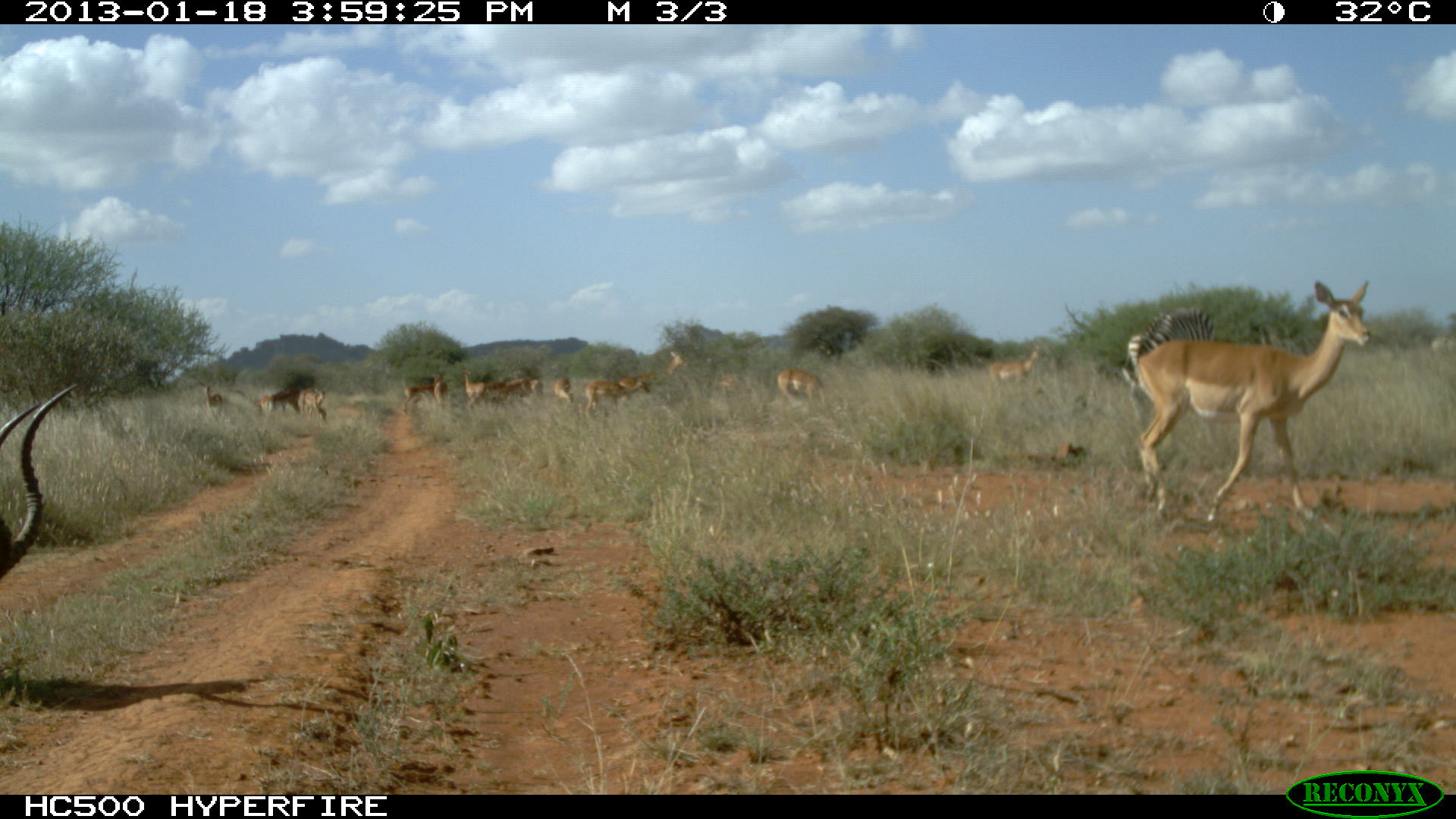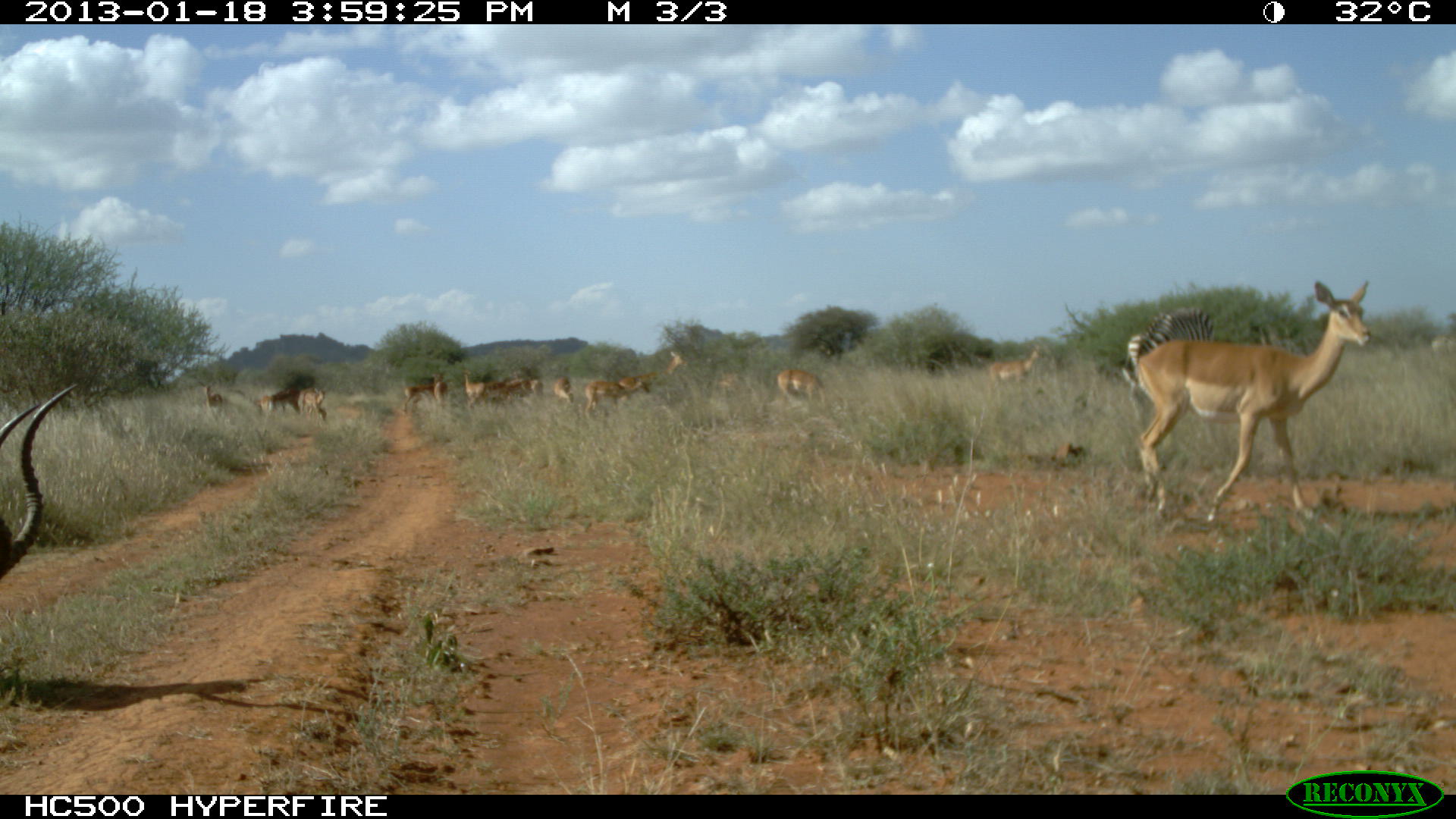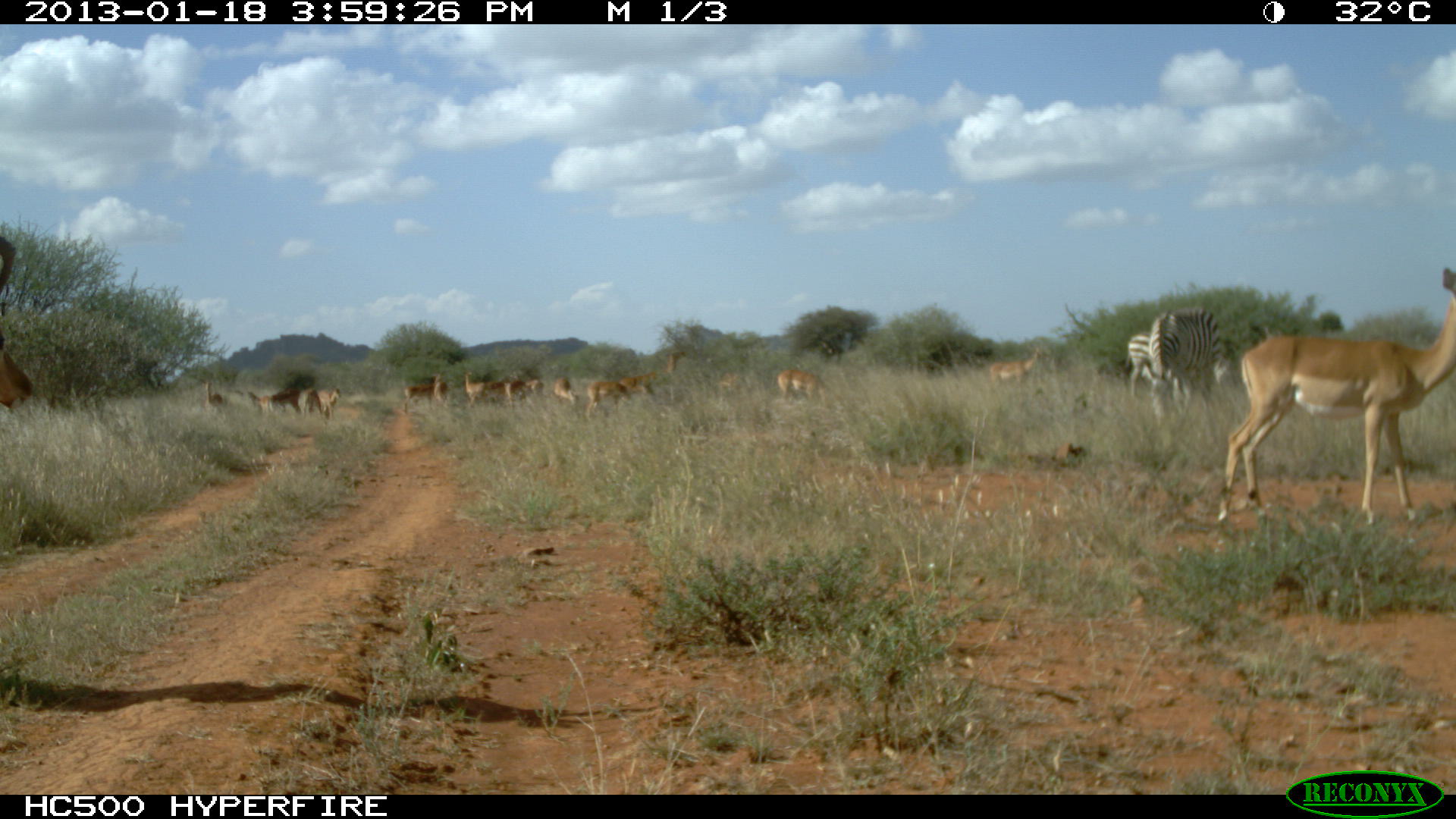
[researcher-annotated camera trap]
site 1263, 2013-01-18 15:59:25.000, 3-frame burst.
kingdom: Animalia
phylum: Chordata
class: Mammalia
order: Perissodactyla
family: Equidae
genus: Equus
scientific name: Equus quagga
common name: plains zebra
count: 3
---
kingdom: Animalia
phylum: Chordata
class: Mammalia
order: Artiodactyla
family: Bovidae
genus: Aepyceros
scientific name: Aepyceros melampus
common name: impala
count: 14